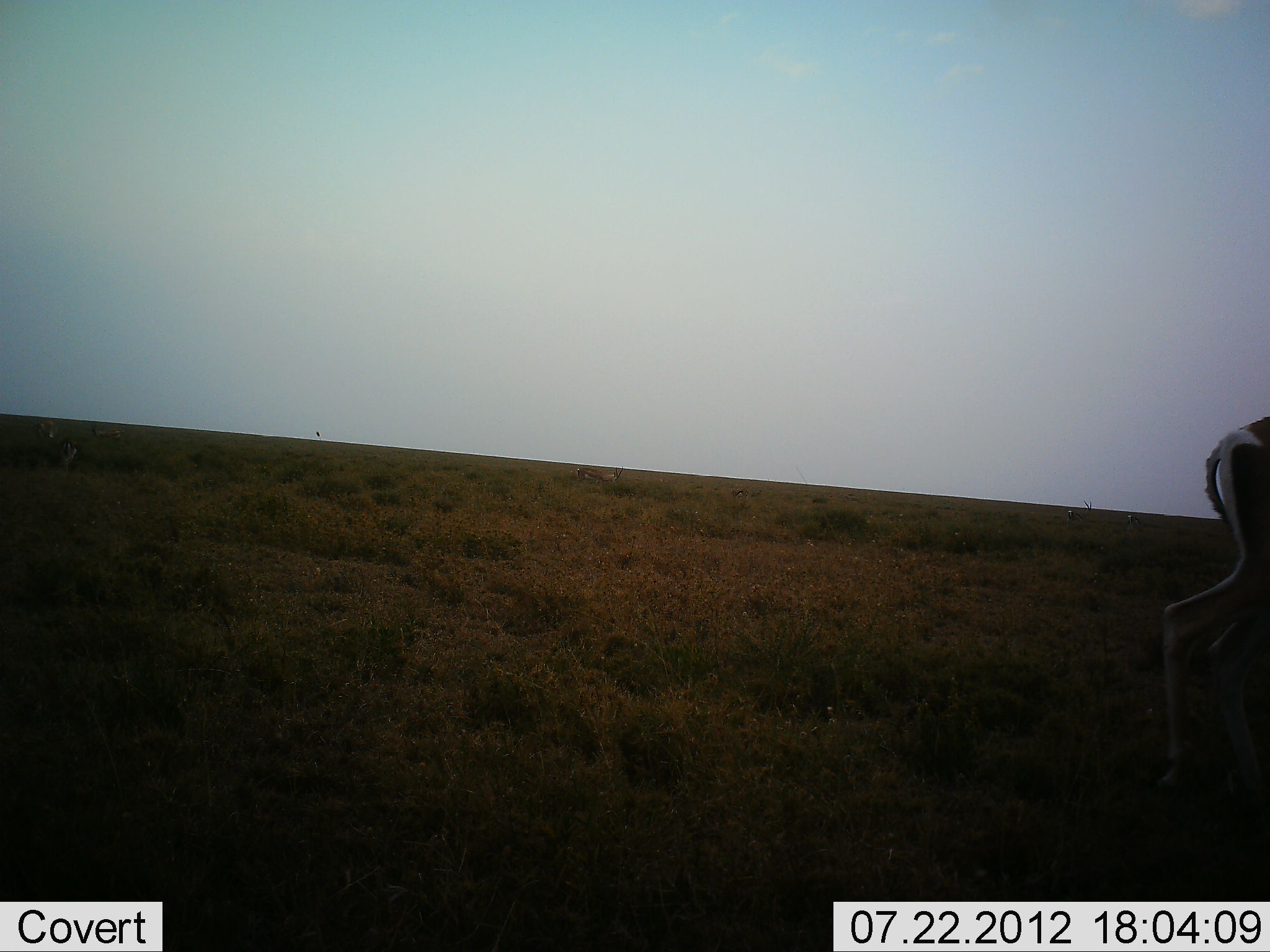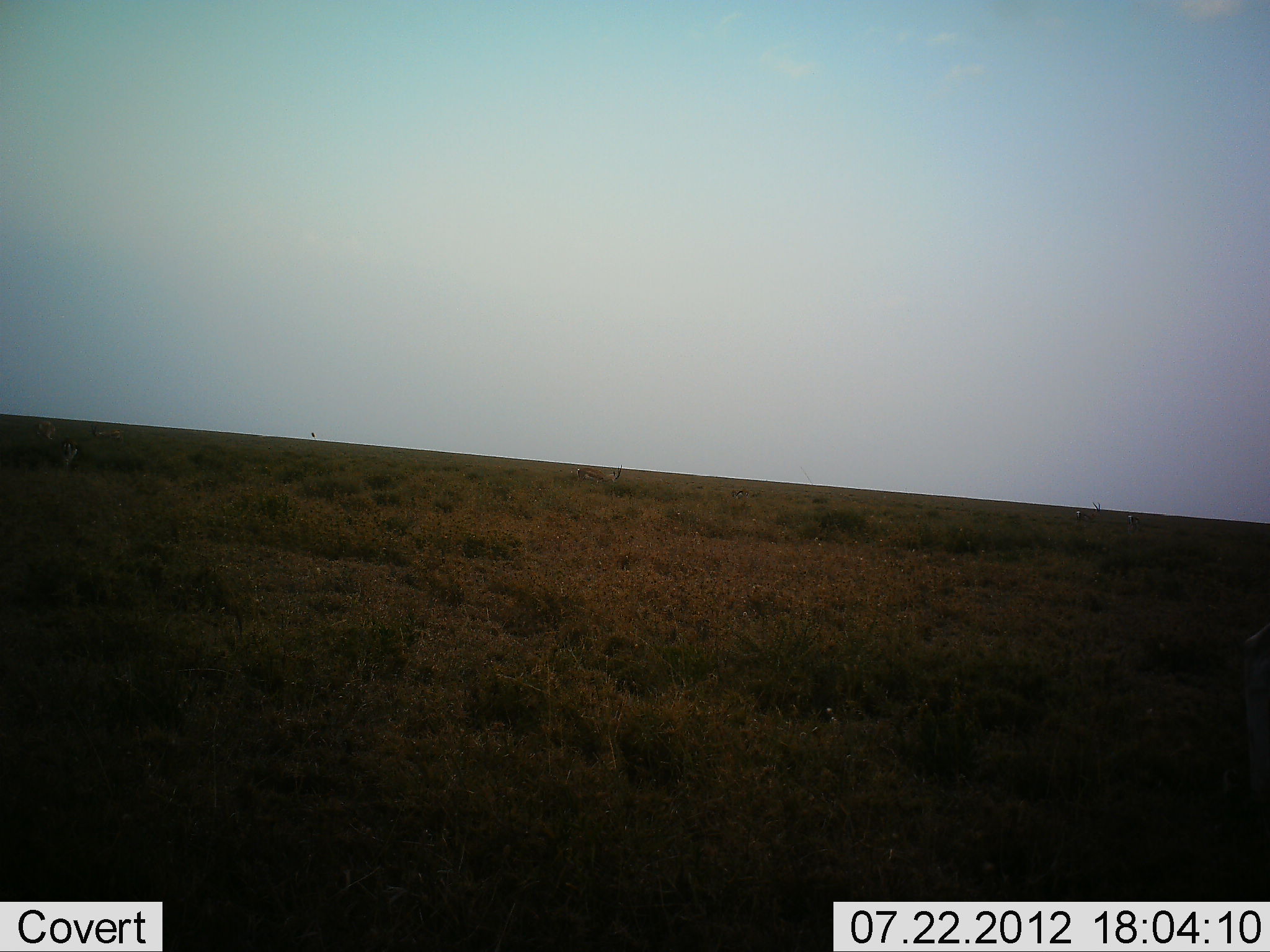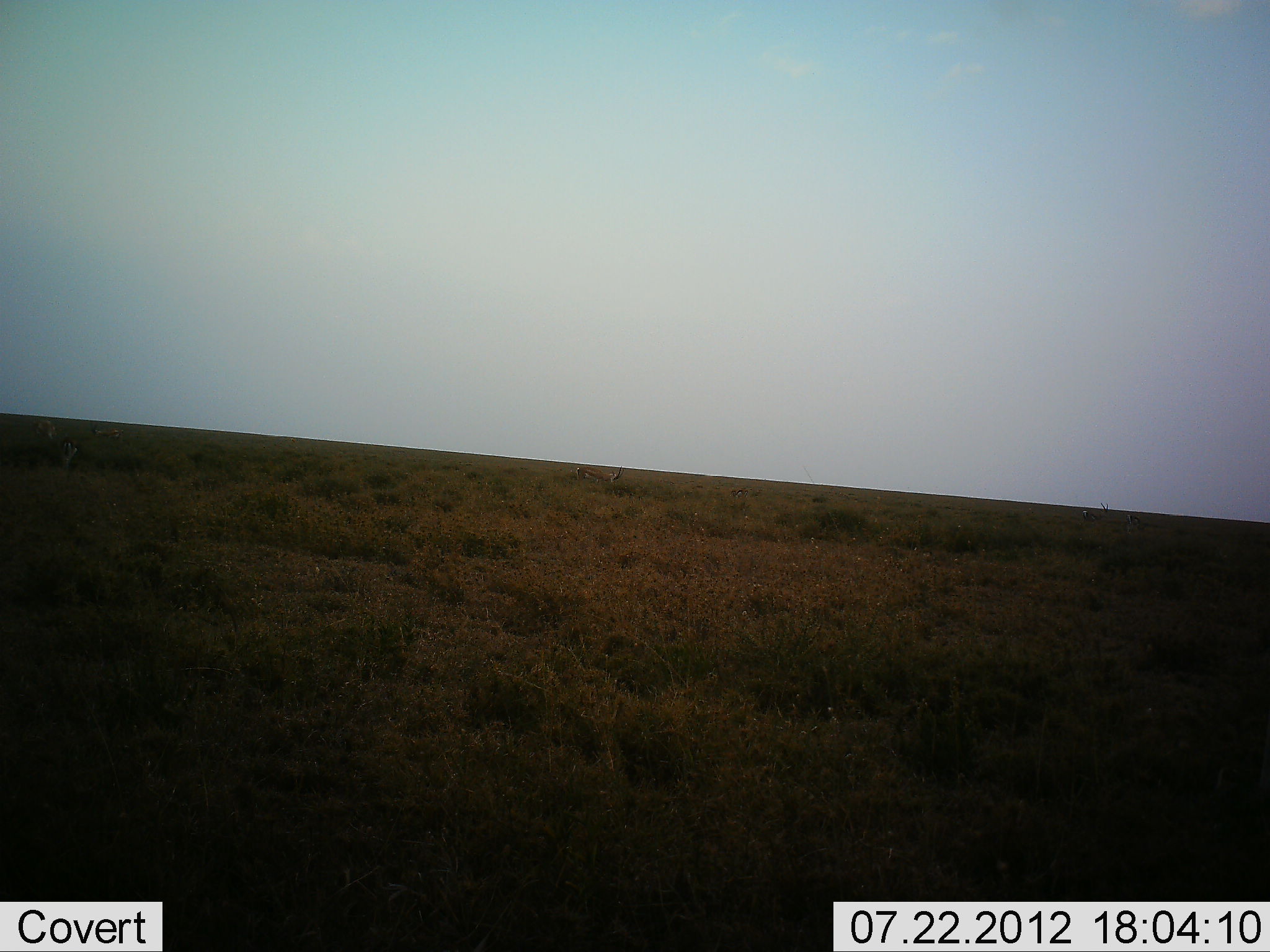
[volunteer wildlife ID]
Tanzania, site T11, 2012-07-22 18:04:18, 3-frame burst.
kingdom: Animalia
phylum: Chordata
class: Mammalia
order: Artiodactyla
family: Bovidae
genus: Nanger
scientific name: Nanger granti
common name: grant's gazelle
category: gazellegrants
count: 1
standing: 10%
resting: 0%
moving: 100%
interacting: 0%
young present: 0%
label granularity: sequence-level